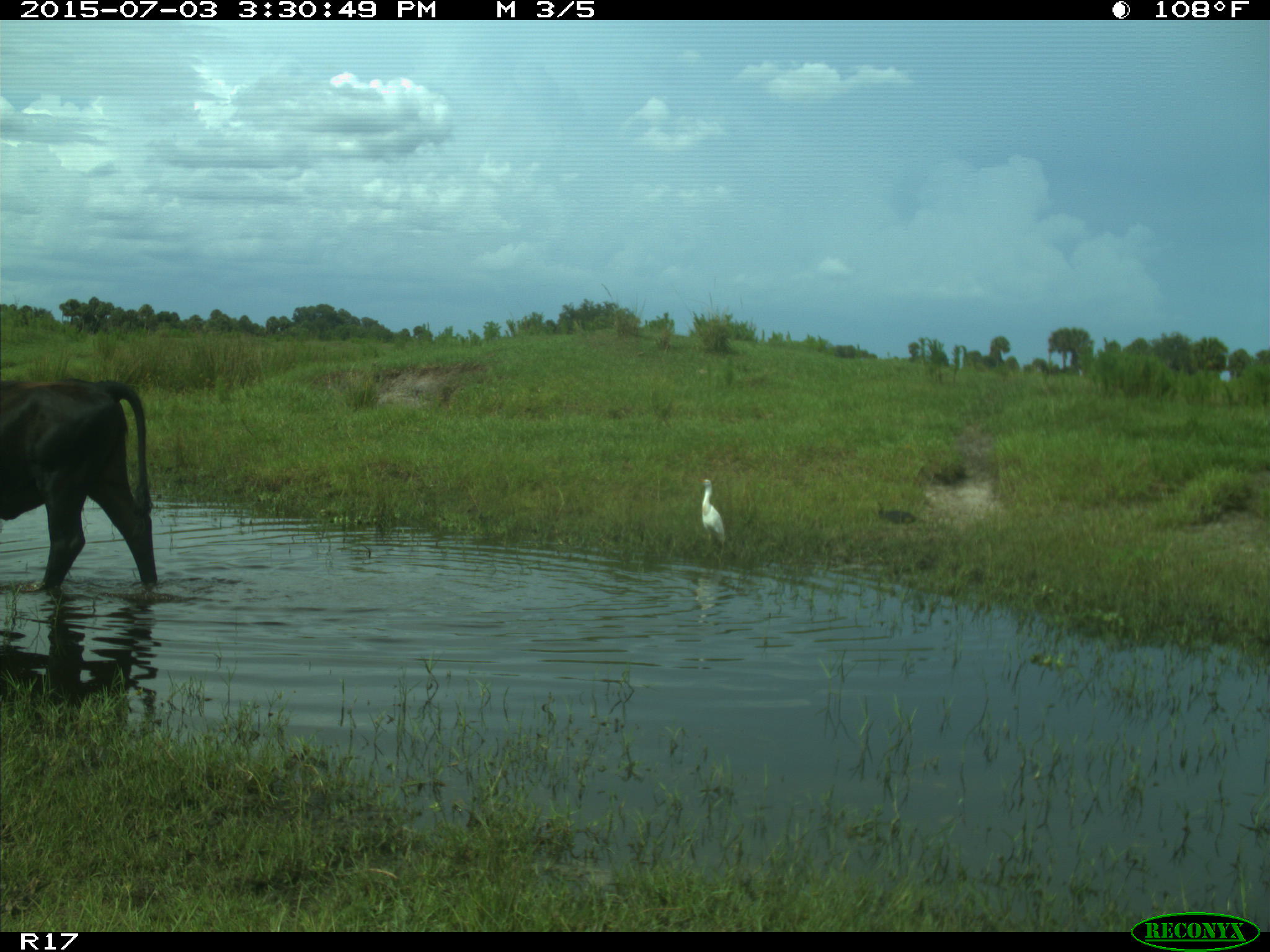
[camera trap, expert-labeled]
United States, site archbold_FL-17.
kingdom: Animalia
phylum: Chordata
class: Mammalia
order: Artiodactyla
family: Bovidae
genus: Bos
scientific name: Bos taurus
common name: domestic cow